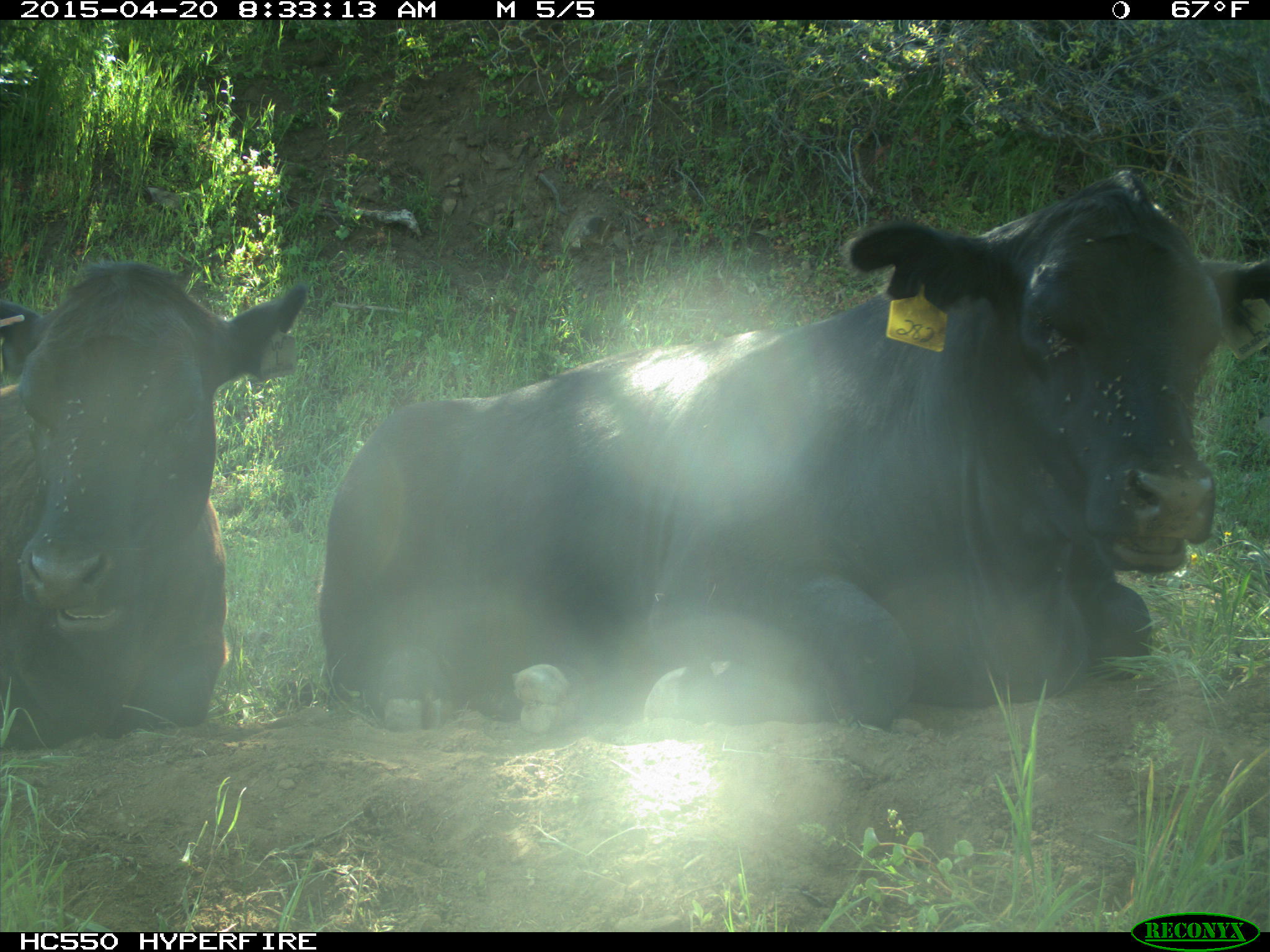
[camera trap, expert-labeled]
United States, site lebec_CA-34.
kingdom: Animalia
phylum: Chordata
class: Mammalia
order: Artiodactyla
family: Bovidae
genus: Bos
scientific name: Bos taurus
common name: domestic cow